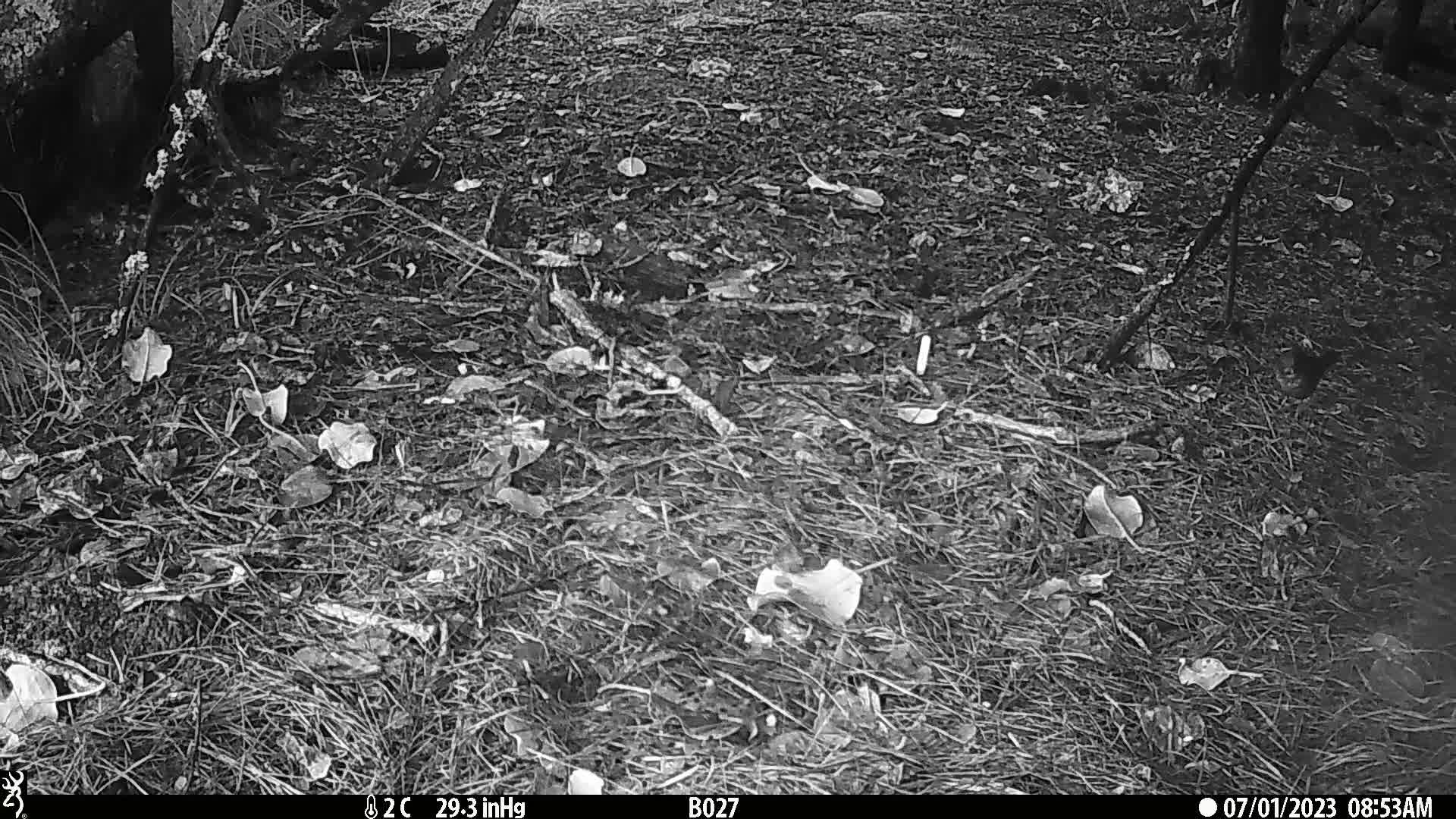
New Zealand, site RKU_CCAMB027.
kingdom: Animalia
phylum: Chordata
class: Aves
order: Passeriformes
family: Turdidae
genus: Turdus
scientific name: Turdus merula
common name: eurasian blackbird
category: blackbird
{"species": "blackbird (eurasian blackbird) (Turdus merula)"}